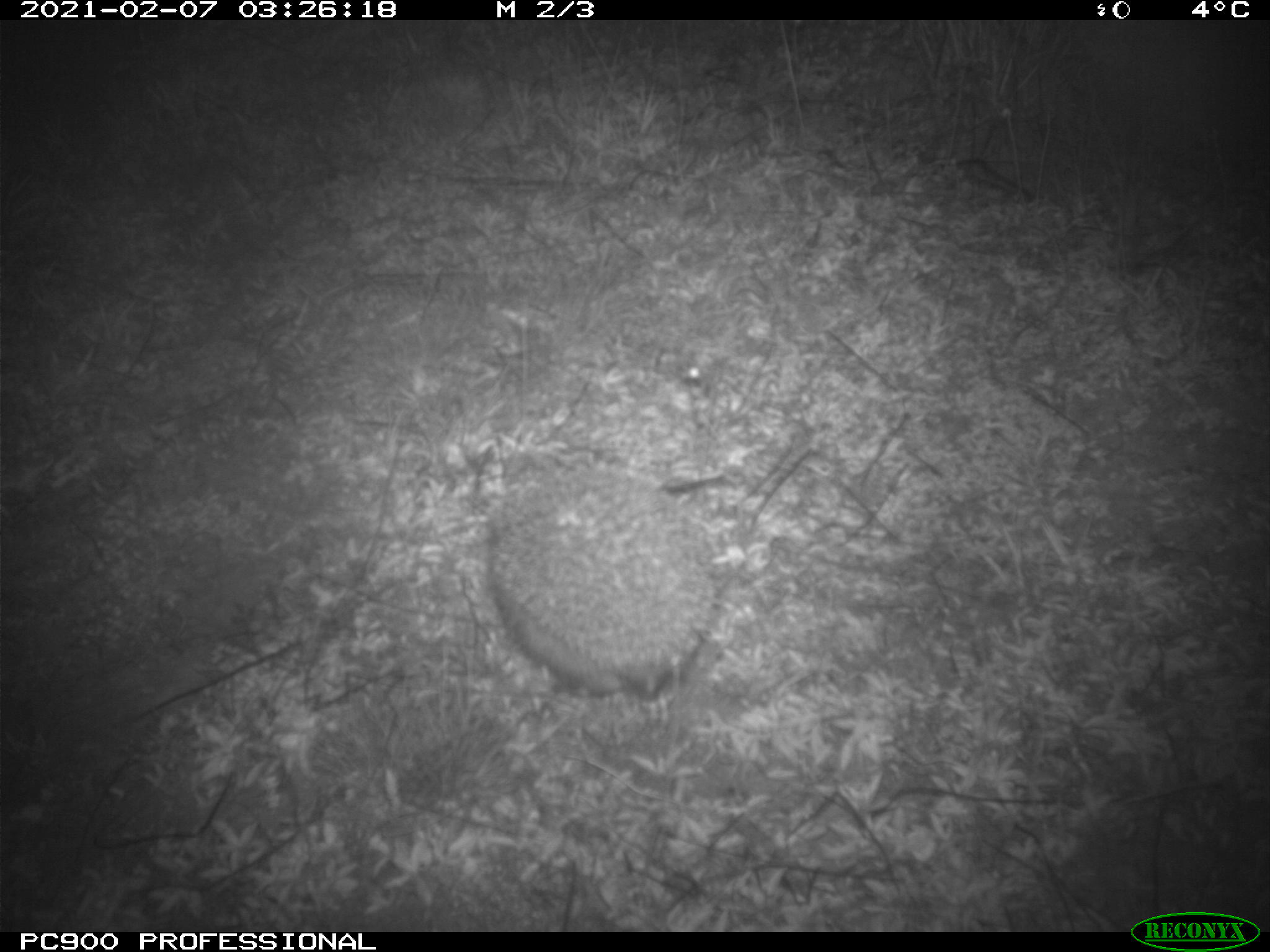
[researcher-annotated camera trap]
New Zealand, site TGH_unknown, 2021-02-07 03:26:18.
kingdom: Animalia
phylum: Chordata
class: Mammalia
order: Eulipotyphla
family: Erinaceidae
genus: Erinaceus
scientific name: Erinaceus europaeus europaeus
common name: european hedgehog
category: hedgehog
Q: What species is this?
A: Hedgehog (european hedgehog) (Erinaceus europaeus europaeus).